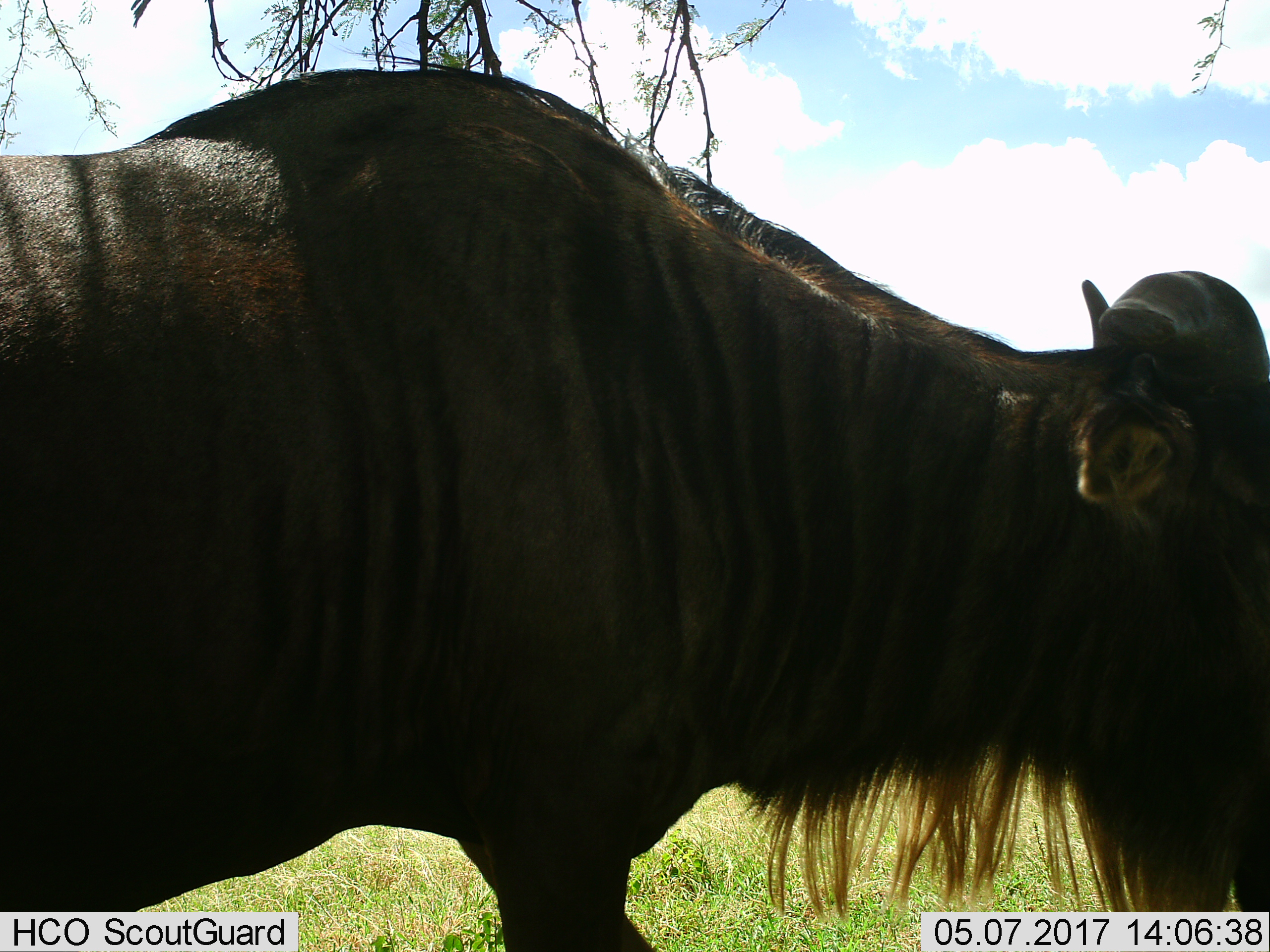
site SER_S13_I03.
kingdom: Animalia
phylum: Chordata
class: Mammalia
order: Artiodactyla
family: Bovidae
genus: Connochaetes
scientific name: Connochaetes taurinus taurinus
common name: blue wildebeest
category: wildebeestblue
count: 1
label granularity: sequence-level